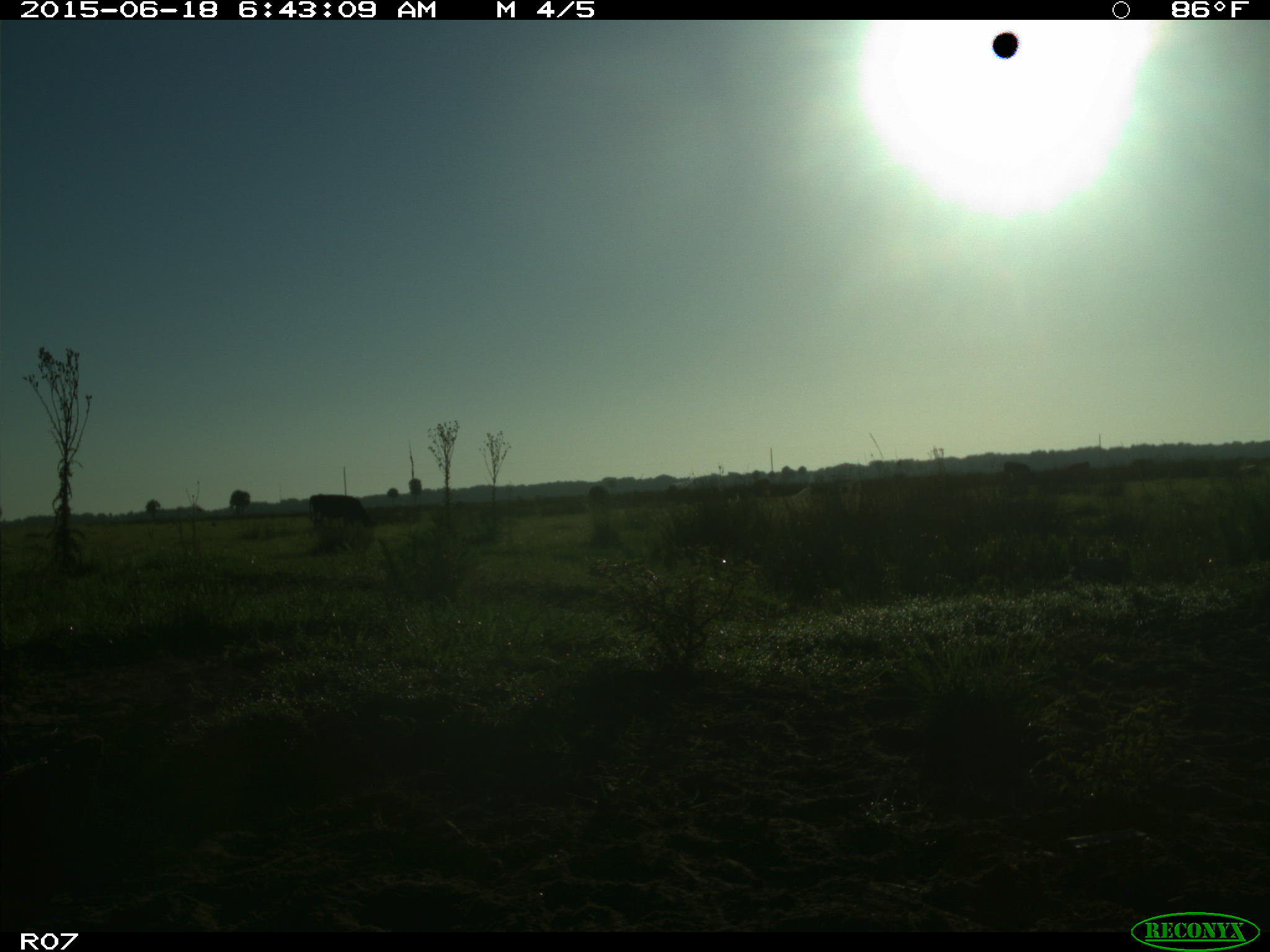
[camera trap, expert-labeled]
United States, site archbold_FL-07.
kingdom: Animalia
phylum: Chordata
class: Mammalia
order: Artiodactyla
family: Bovidae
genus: Bos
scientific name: Bos taurus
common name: domestic cow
Bos taurus (domestic cow).